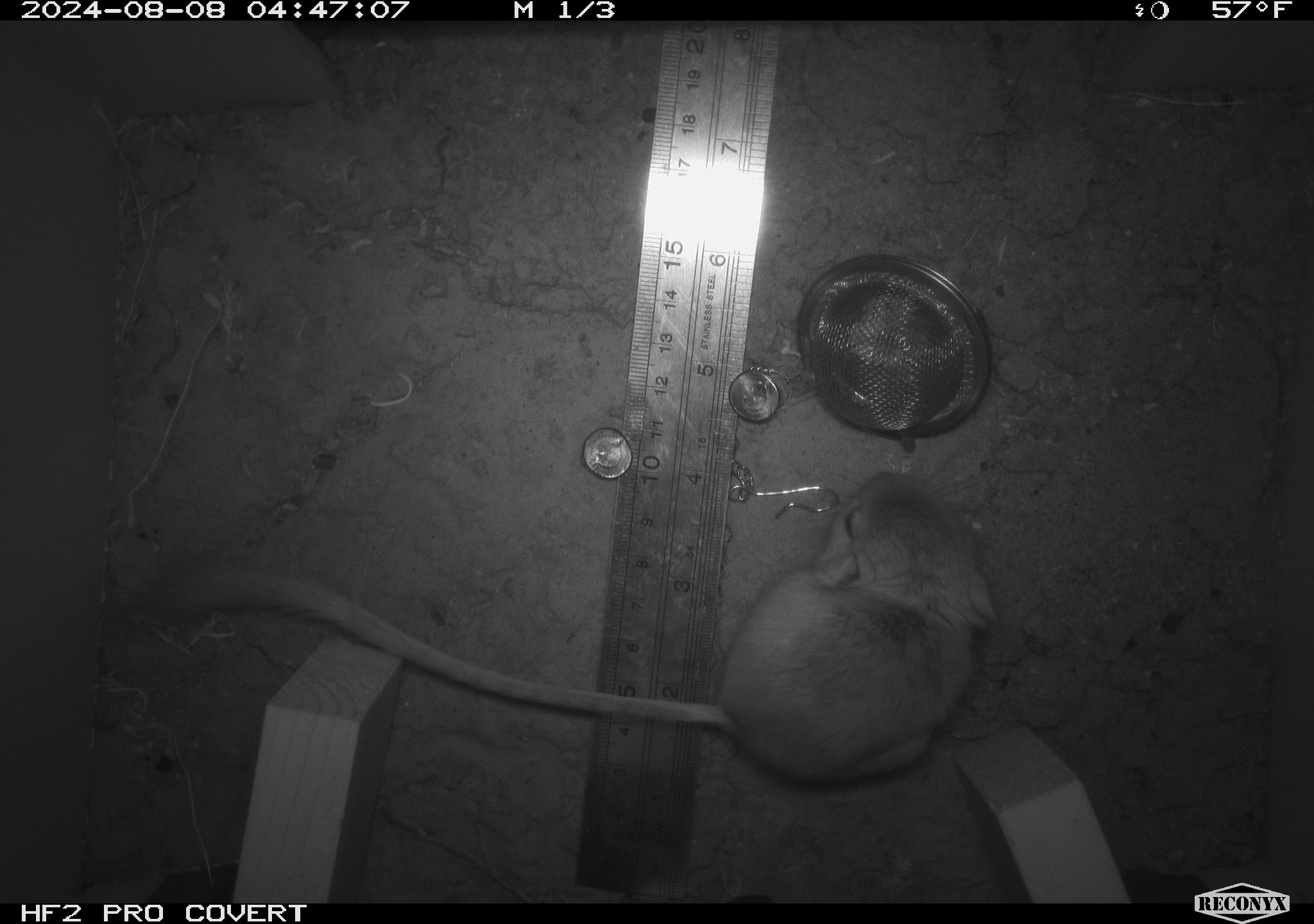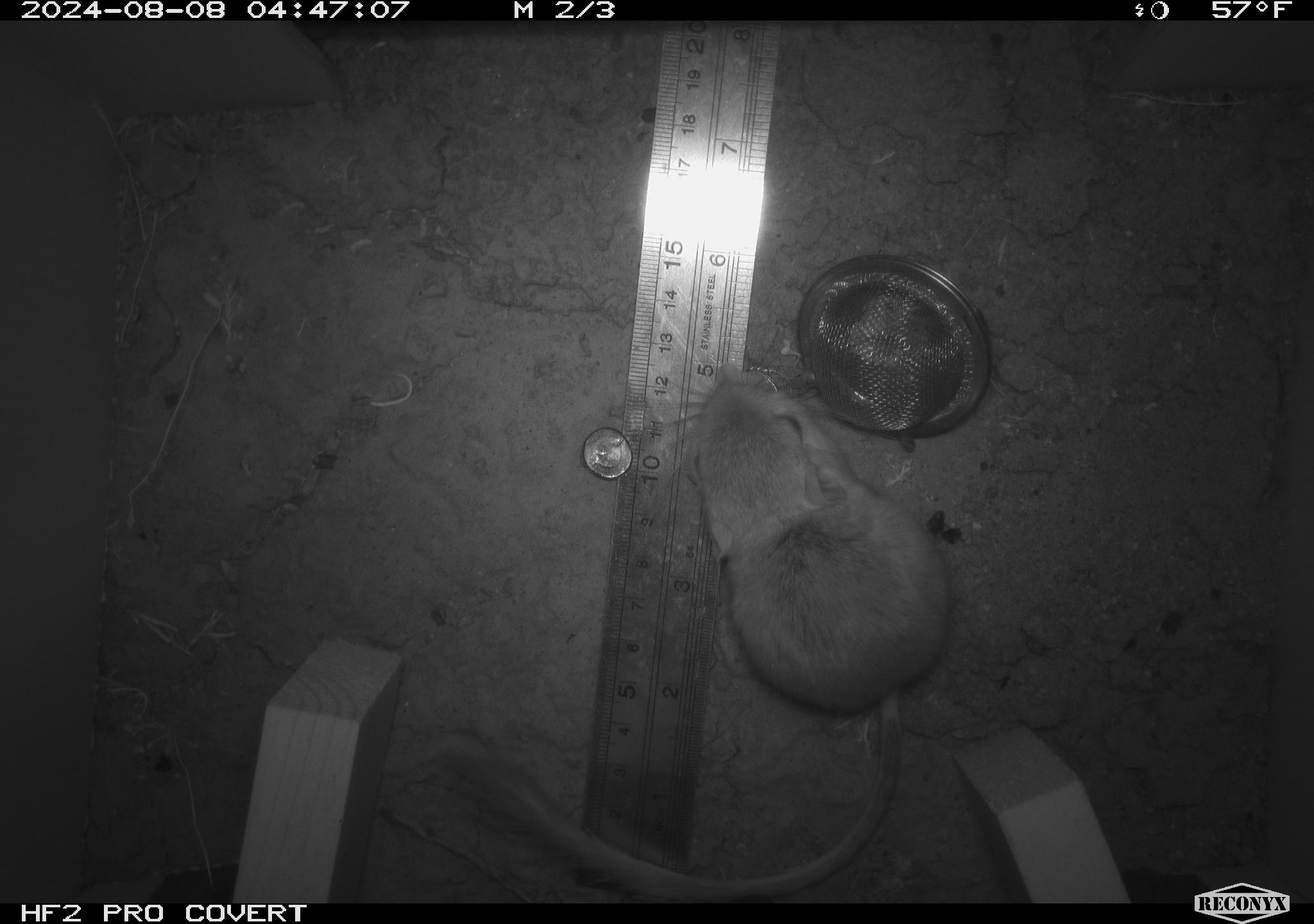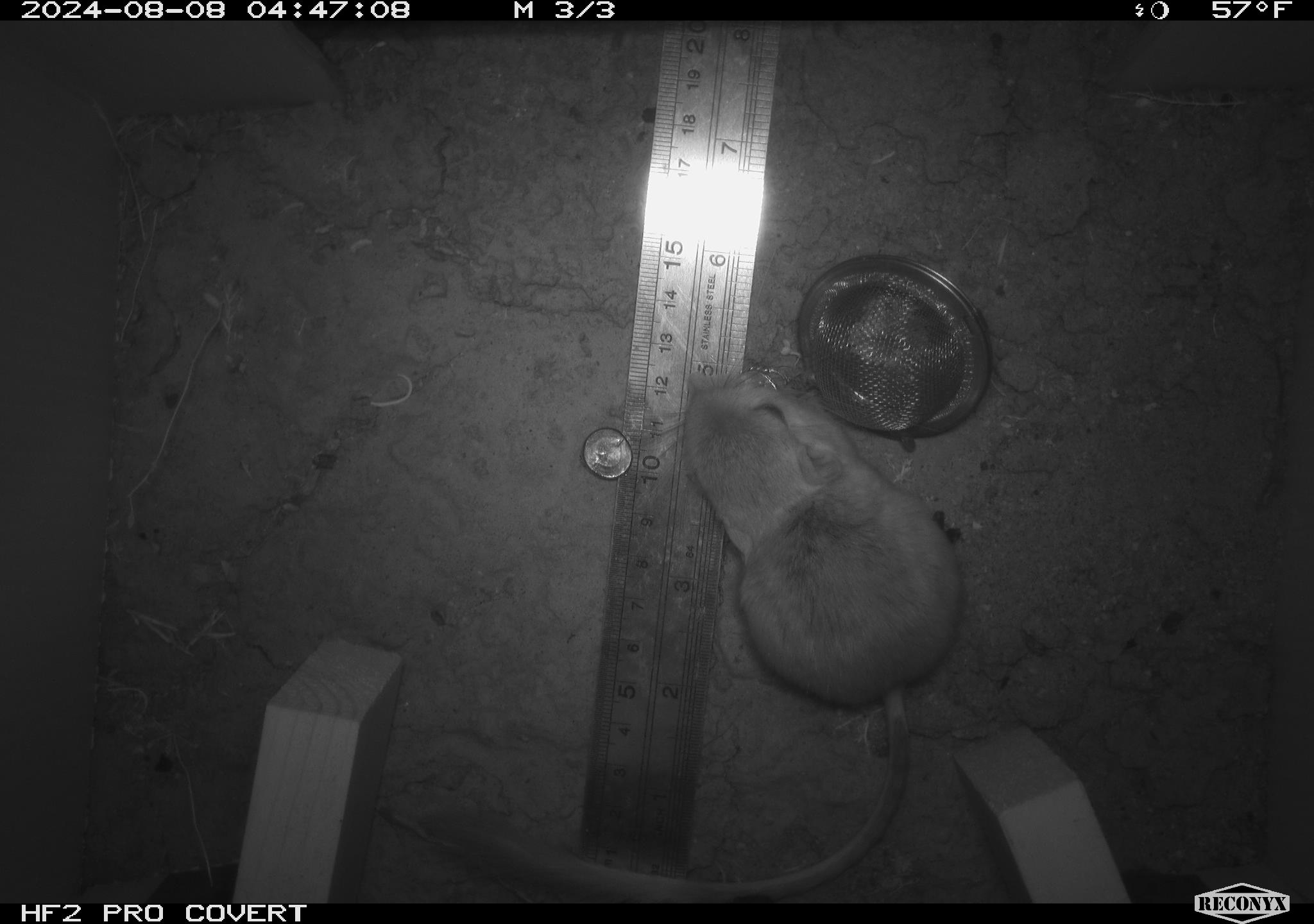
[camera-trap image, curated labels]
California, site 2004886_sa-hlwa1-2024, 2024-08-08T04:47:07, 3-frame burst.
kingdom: Animalia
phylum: Chordata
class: Mammalia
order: Rodentia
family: Heteromyidae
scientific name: Heteromyidae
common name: kangaroo rats and pocket mice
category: heteromyidae family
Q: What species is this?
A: Heteromyidae family (kangaroo rats and pocket mice) (Heteromyidae).